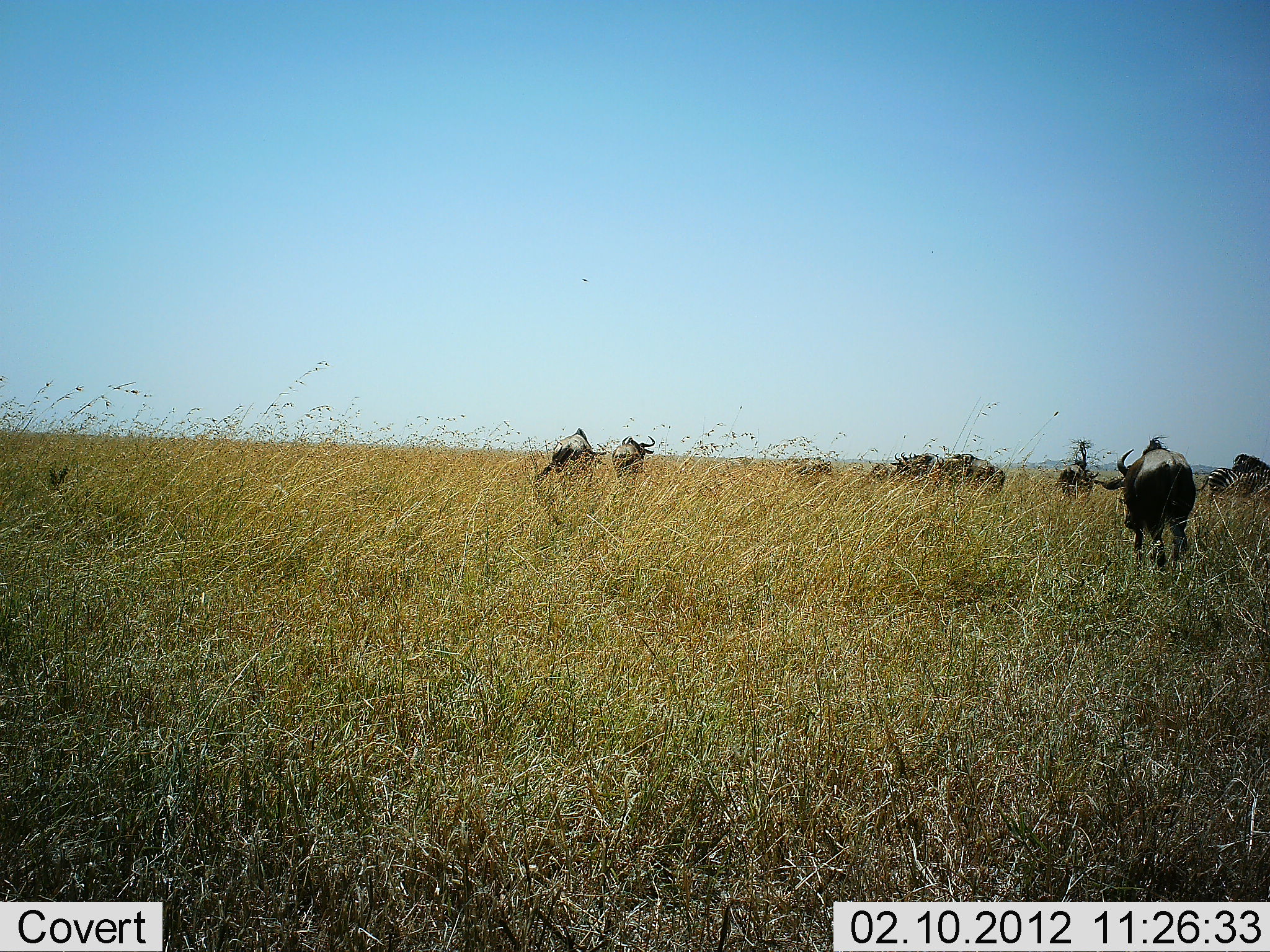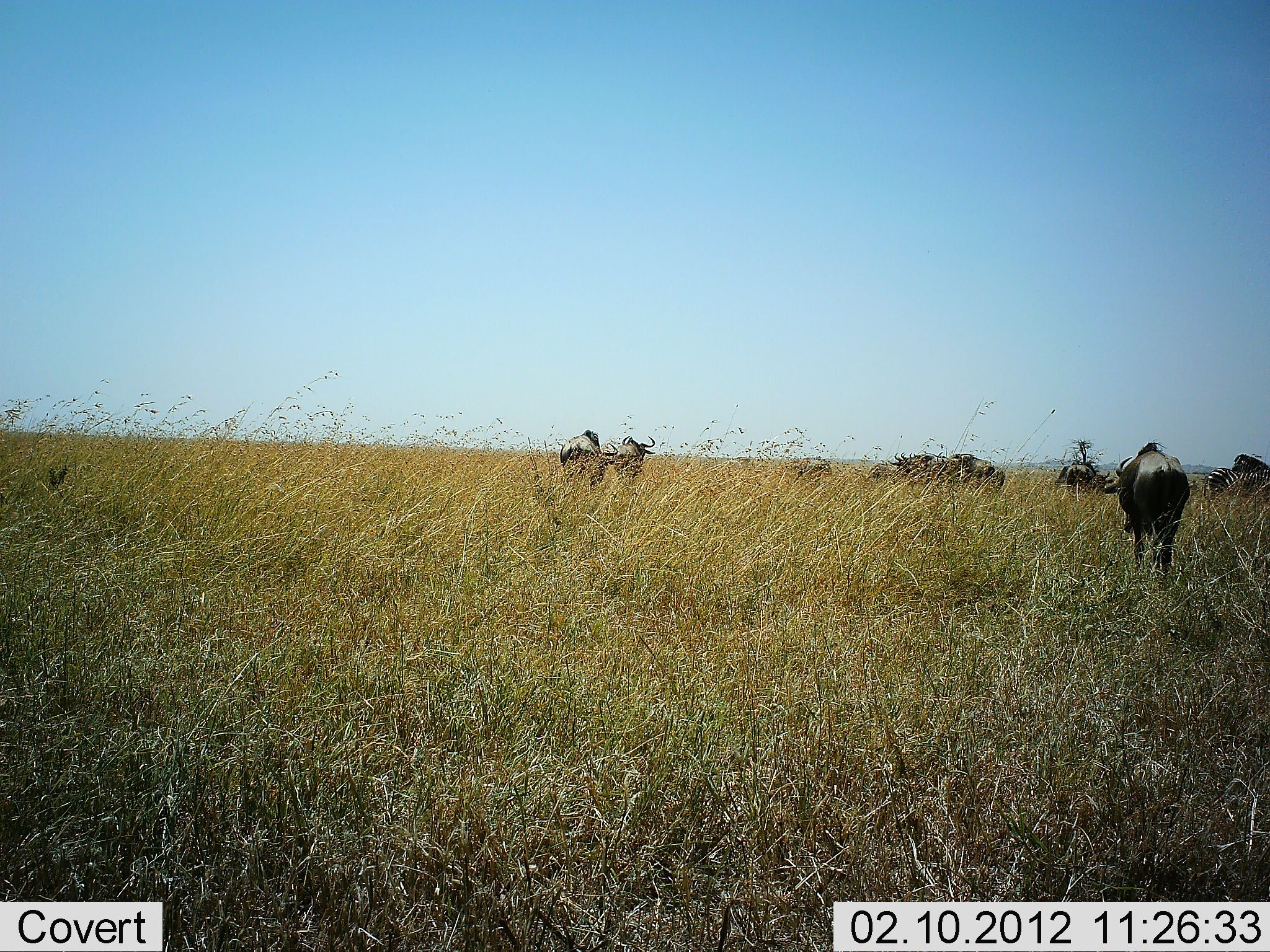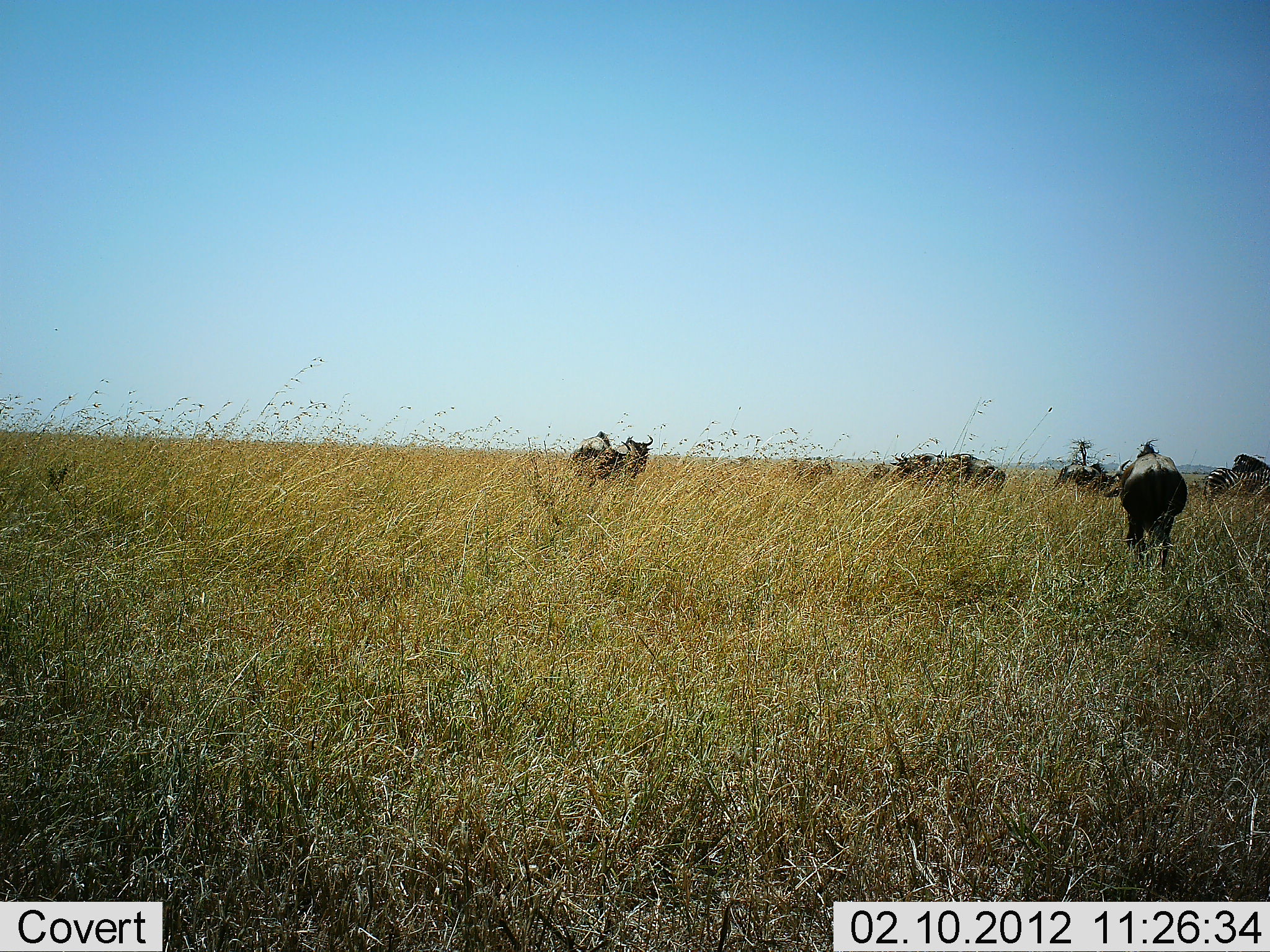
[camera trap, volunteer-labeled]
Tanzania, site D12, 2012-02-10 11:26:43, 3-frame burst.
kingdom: Animalia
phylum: Chordata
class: Mammalia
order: Artiodactyla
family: Bovidae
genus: Connochaetes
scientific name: Connochaetes taurinus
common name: blue wildebeest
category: wildebeest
Wildebeest (blue wildebeest) (Connochaetes taurinus), count 9. Behavior (volunteer vote fractions): standing 56%, resting 6%, moving 62%, interacting 0%. Young present (vote fraction): 0%. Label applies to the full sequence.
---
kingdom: Animalia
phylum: Chordata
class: Mammalia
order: Perissodactyla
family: Equidae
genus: Equus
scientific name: Equus quagga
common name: plains zebra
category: zebra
Zebra (plains zebra) (Equus quagga), count 2. Behavior (volunteer vote fractions): standing 80%, resting 0%, moving 7%, interacting 0%. Young present (vote fraction): 0%. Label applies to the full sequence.